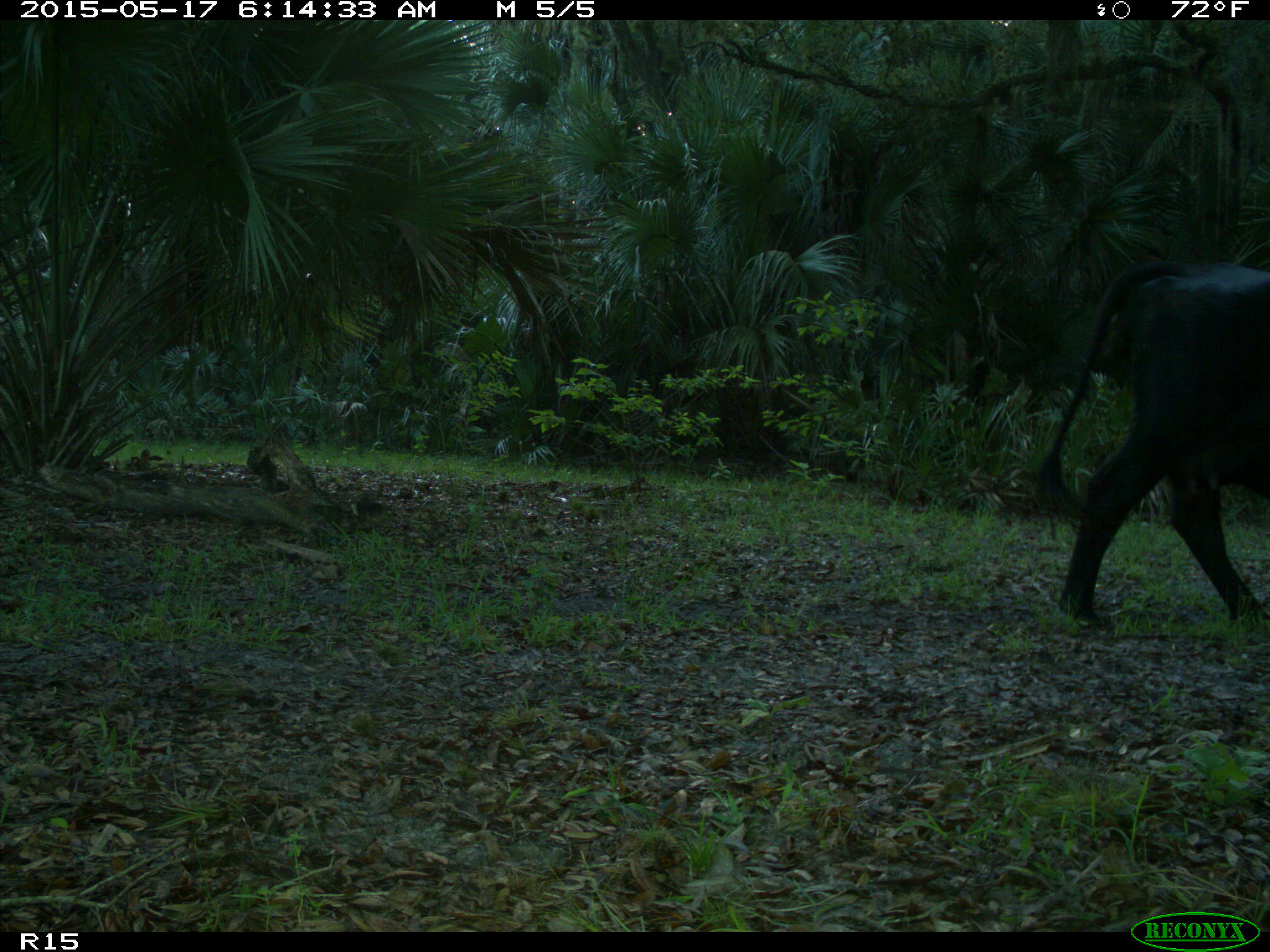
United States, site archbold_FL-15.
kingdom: Animalia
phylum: Chordata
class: Mammalia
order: Artiodactyla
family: Bovidae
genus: Bos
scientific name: Bos taurus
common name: domestic cow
Bos taurus (domestic cow).